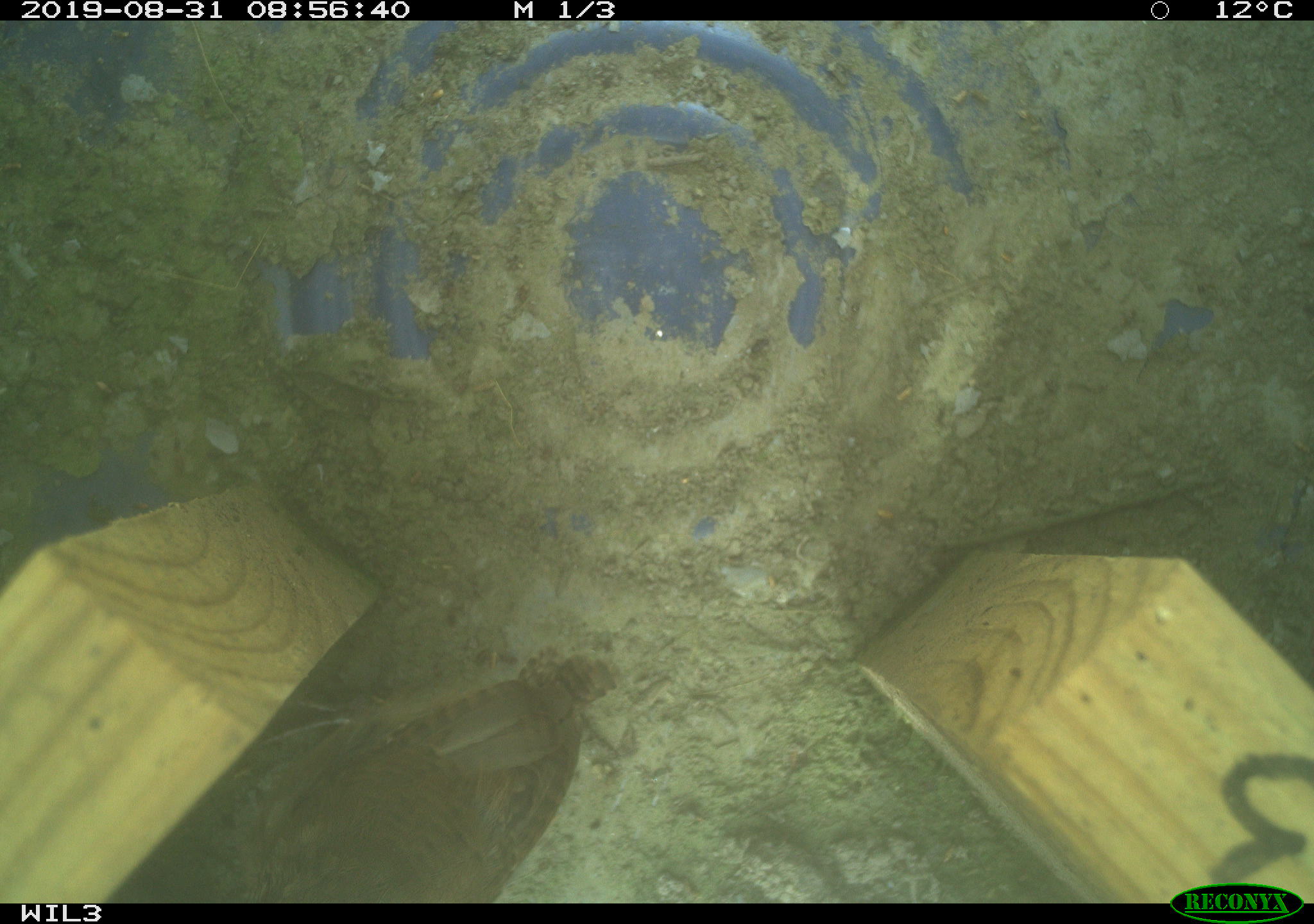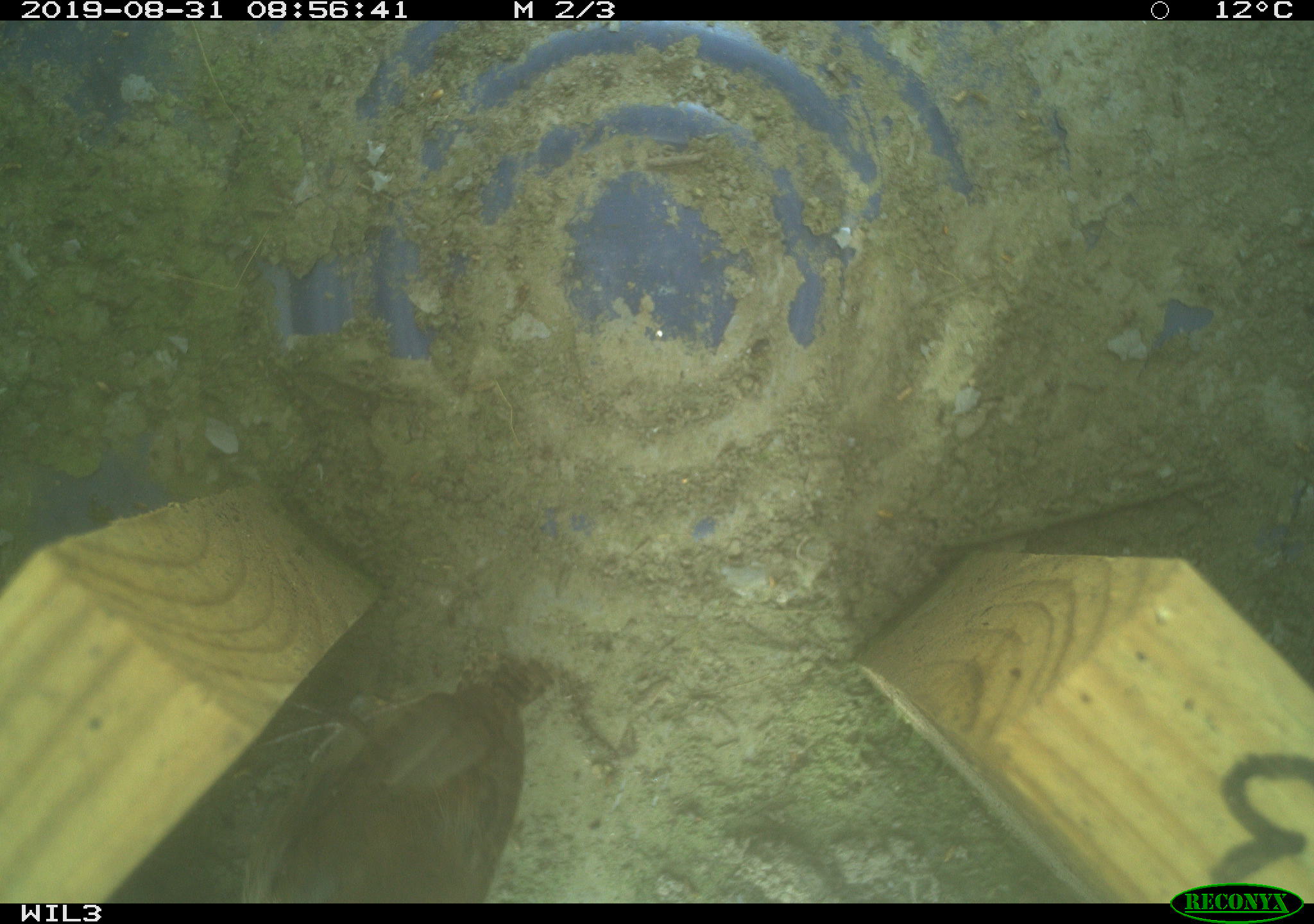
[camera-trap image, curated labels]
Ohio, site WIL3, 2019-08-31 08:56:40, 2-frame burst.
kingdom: Animalia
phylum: Chordata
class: Aves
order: Passeriformes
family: Troglodytidae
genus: Troglodytes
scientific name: Troglodytes aedon aedon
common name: northern house wren